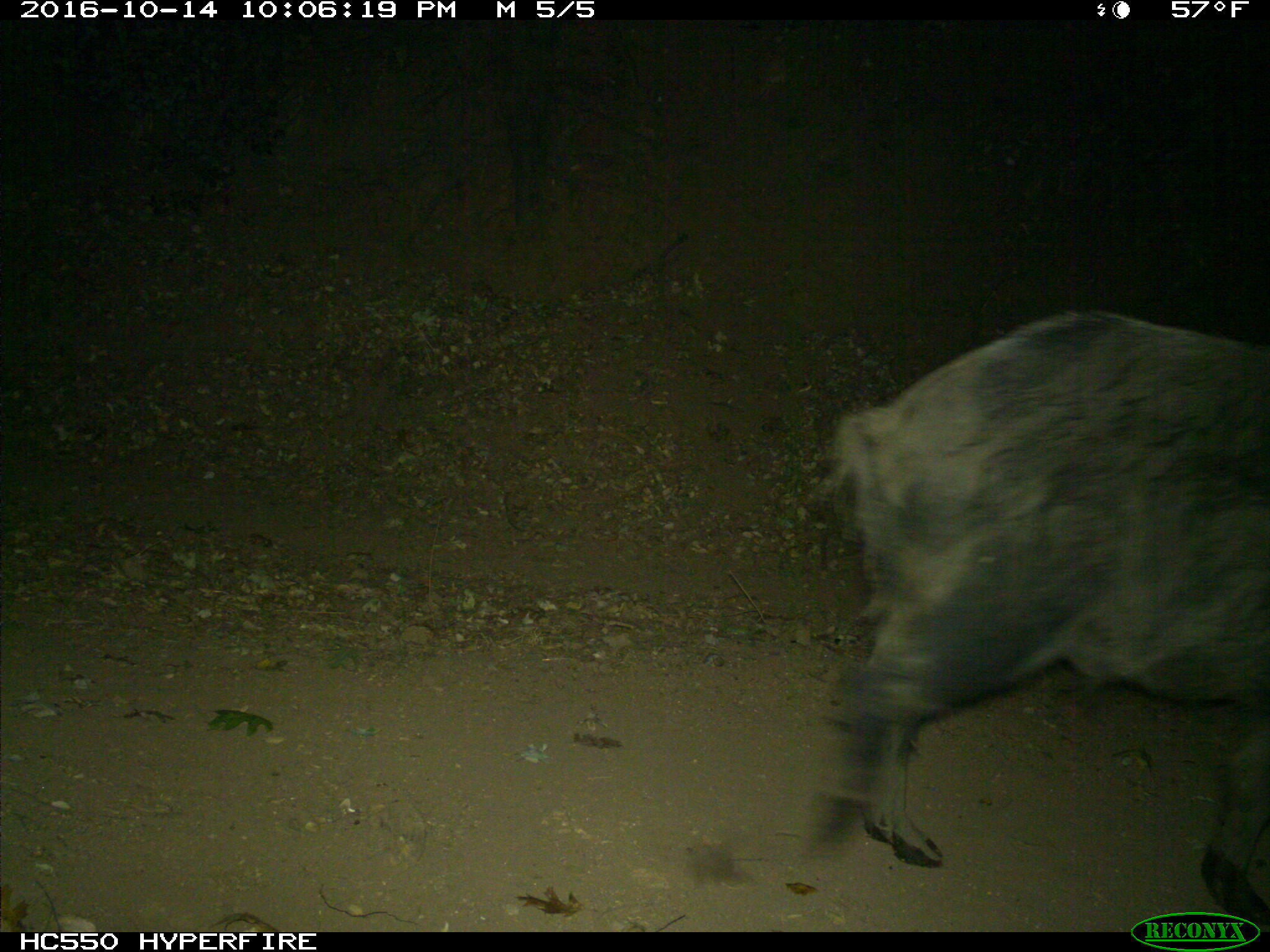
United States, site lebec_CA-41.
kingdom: Animalia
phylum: Chordata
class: Mammalia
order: Artiodactyla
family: Suidae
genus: Sus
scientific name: Sus scrofa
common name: wild boar